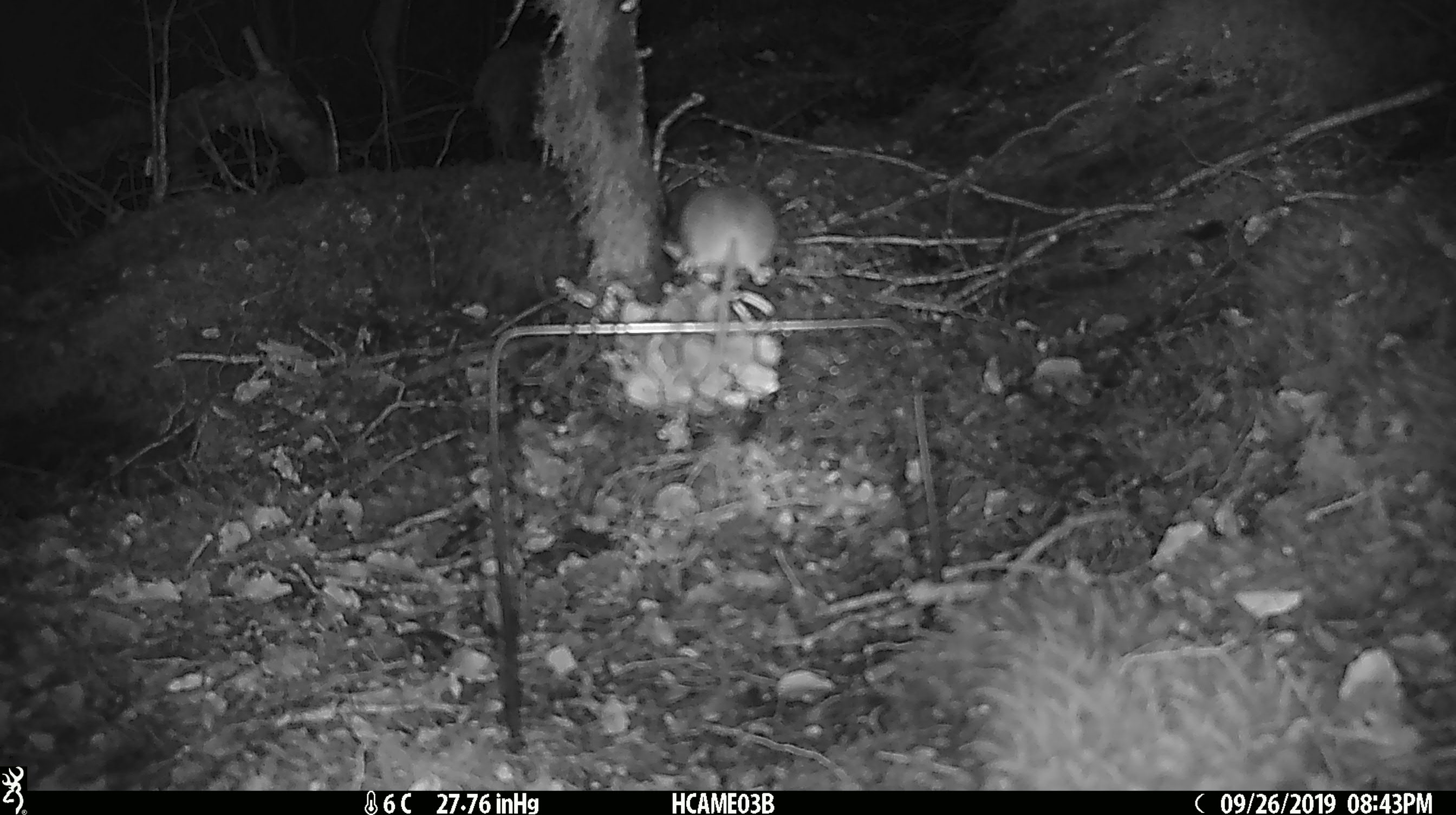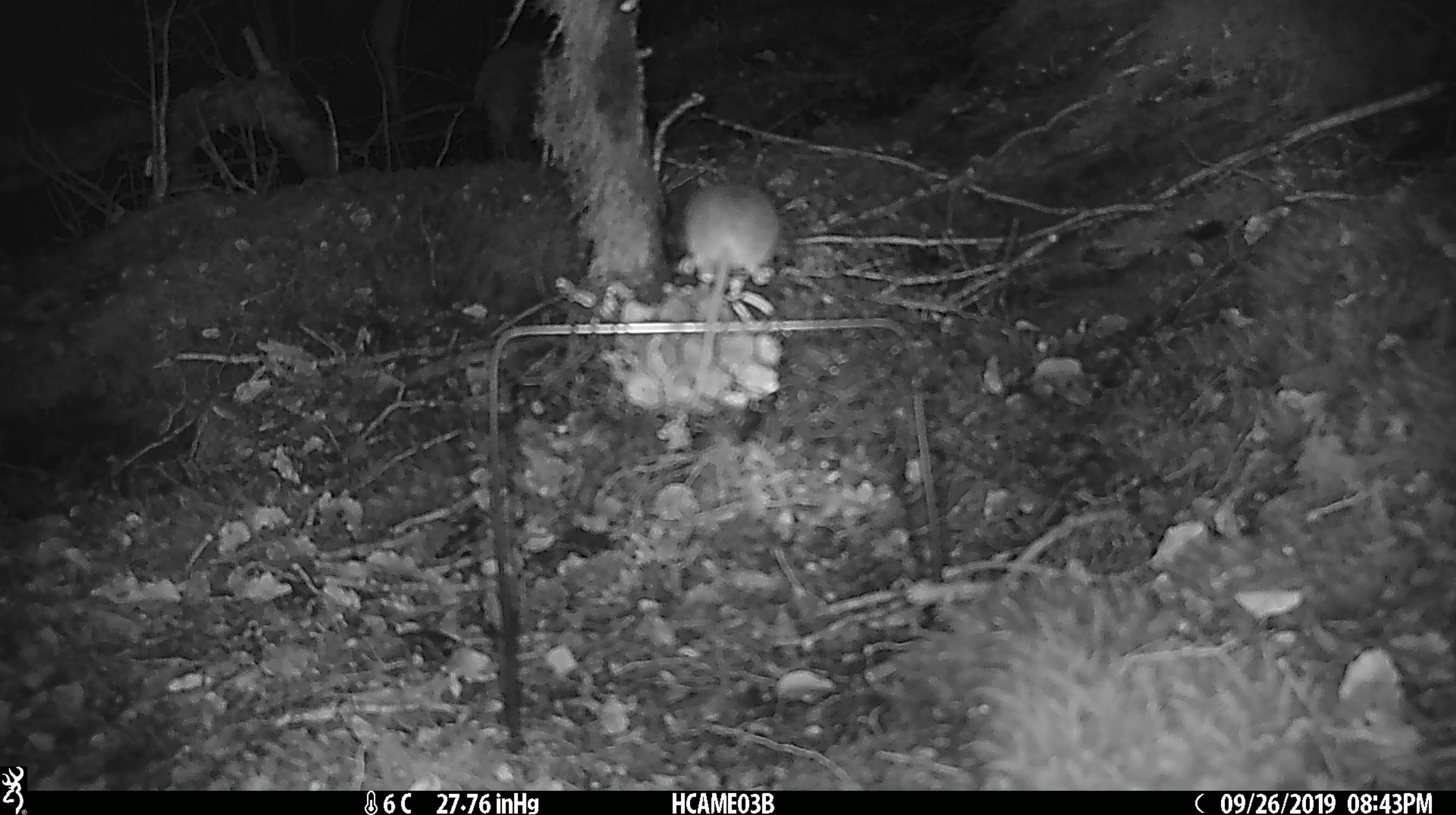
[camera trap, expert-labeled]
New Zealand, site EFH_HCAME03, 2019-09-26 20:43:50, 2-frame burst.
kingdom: Animalia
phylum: Chordata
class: Mammalia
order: Rodentia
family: Muridae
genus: Mus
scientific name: Mus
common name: mouse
Mouse (Mus).